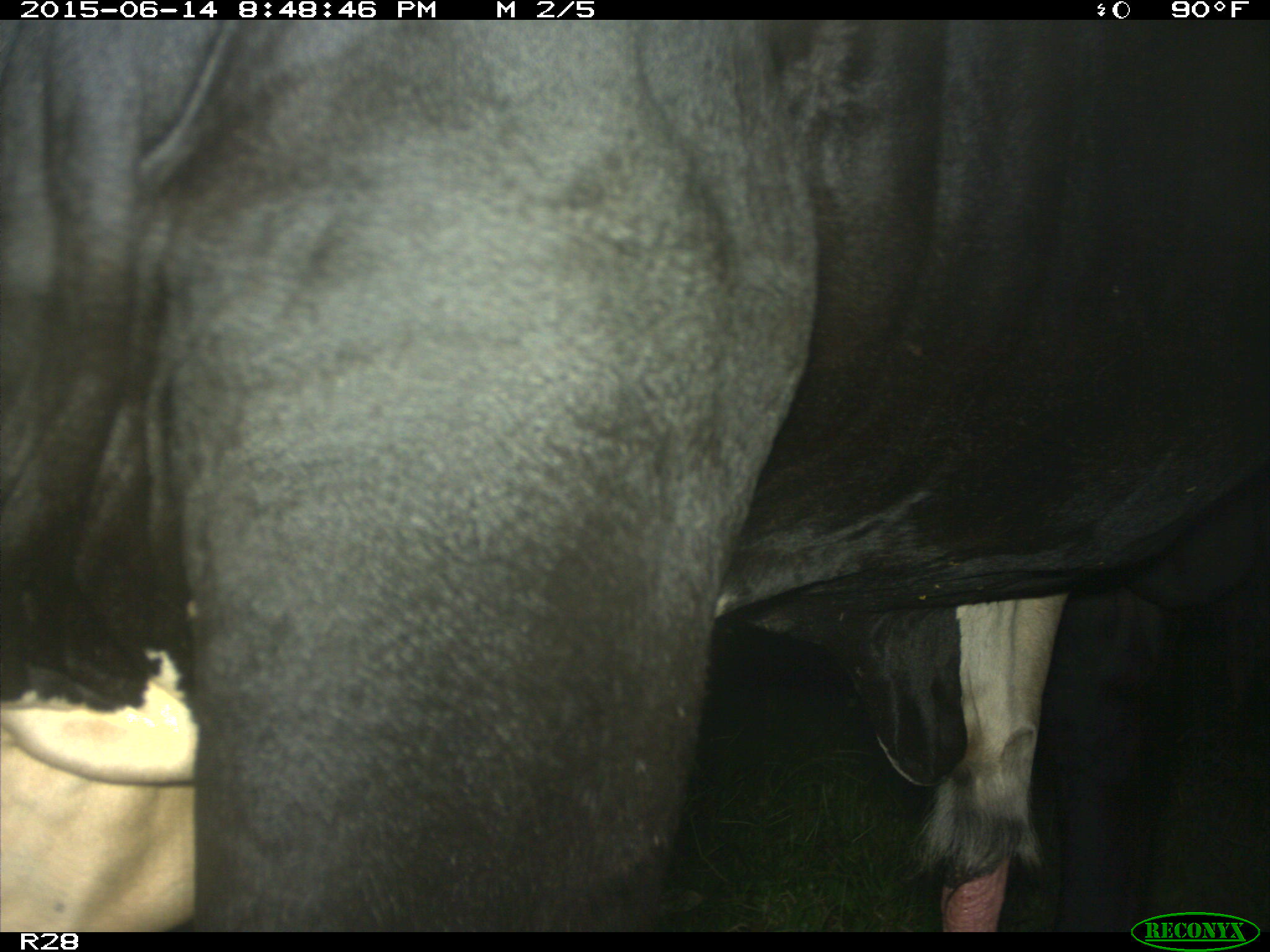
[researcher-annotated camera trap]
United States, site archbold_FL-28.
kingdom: Animalia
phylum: Chordata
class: Mammalia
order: Artiodactyla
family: Bovidae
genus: Bos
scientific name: Bos taurus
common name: domestic cow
Bos taurus (domestic cow).